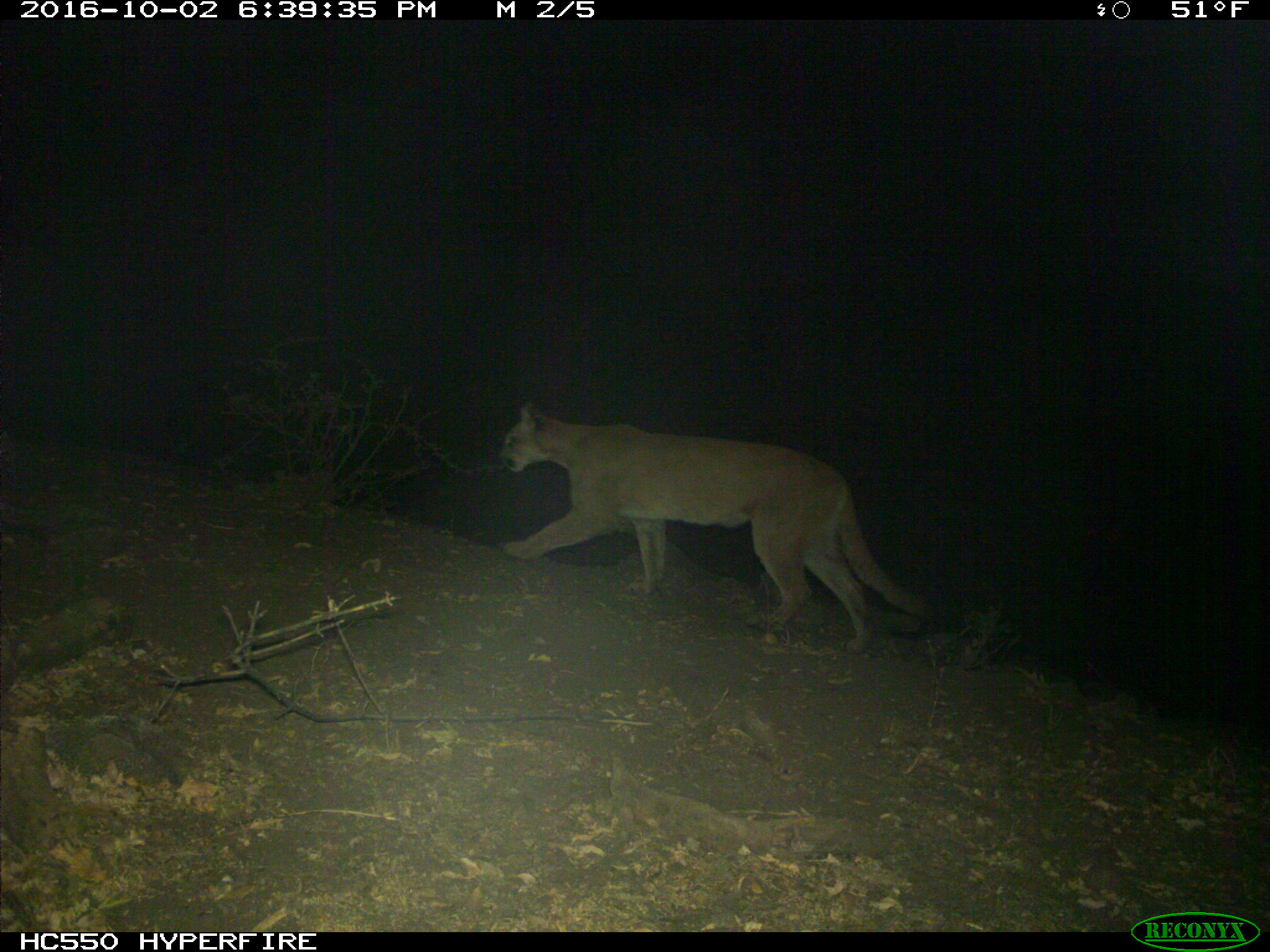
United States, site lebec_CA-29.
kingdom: Animalia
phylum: Chordata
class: Mammalia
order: Carnivora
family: Felidae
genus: Puma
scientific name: Puma concolor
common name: mountain lion